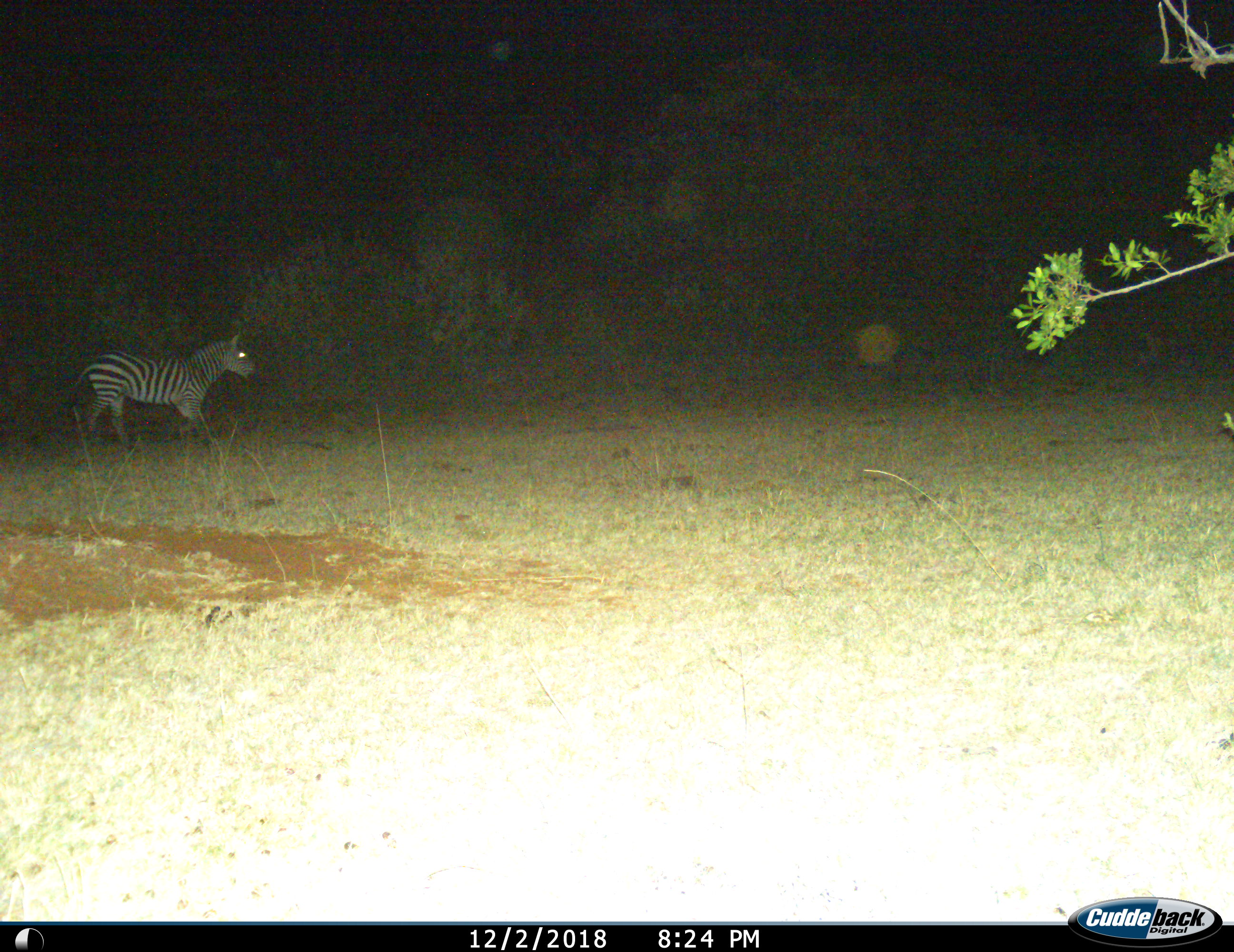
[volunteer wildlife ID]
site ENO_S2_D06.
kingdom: Animalia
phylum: Chordata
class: Mammalia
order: Perissodactyla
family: Equidae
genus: Equus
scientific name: Equus quagga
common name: plains zebra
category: zebraplains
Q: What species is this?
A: Zebraplains (plains zebra) (Equus quagga).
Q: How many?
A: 1.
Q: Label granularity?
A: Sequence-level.